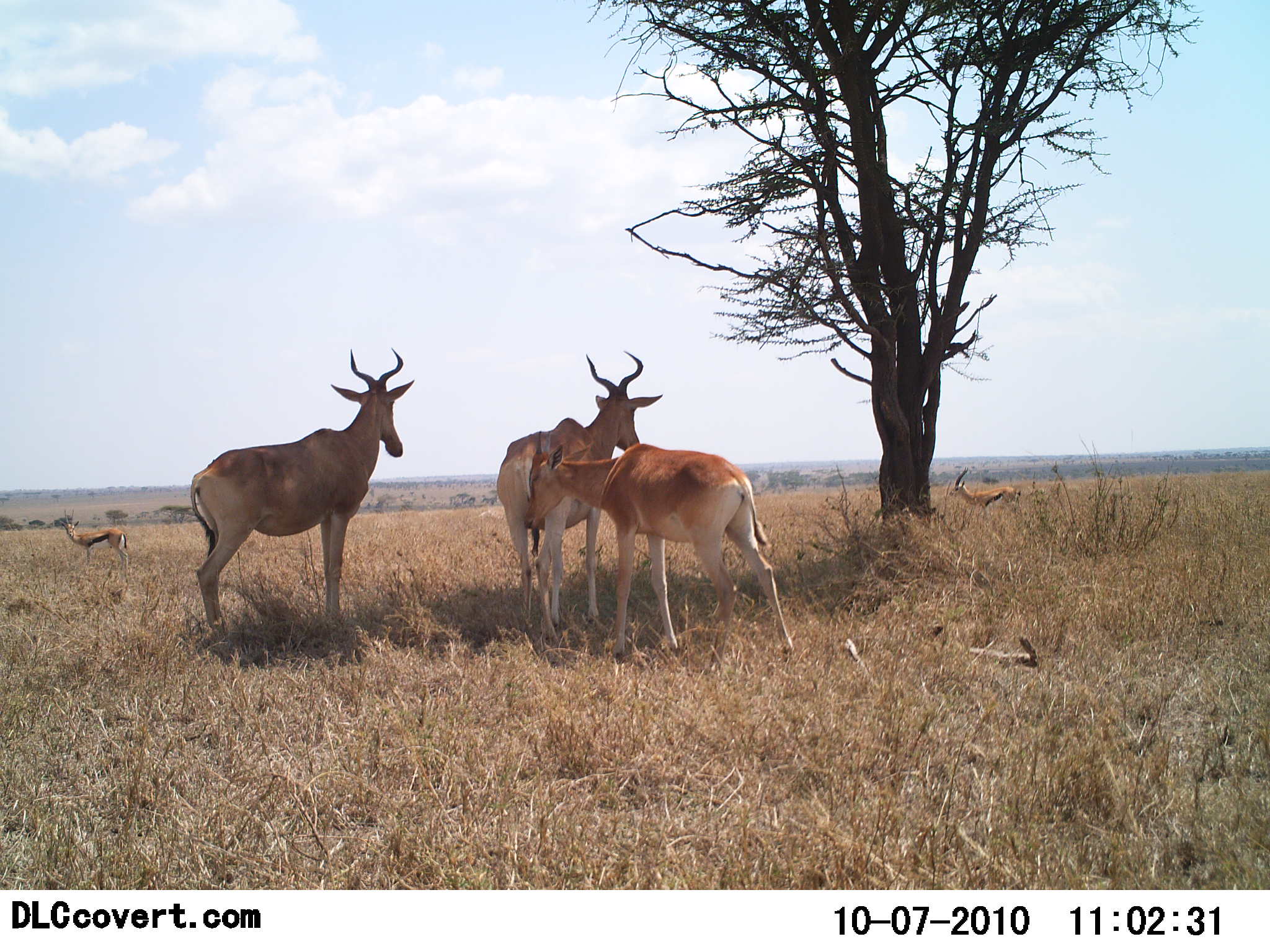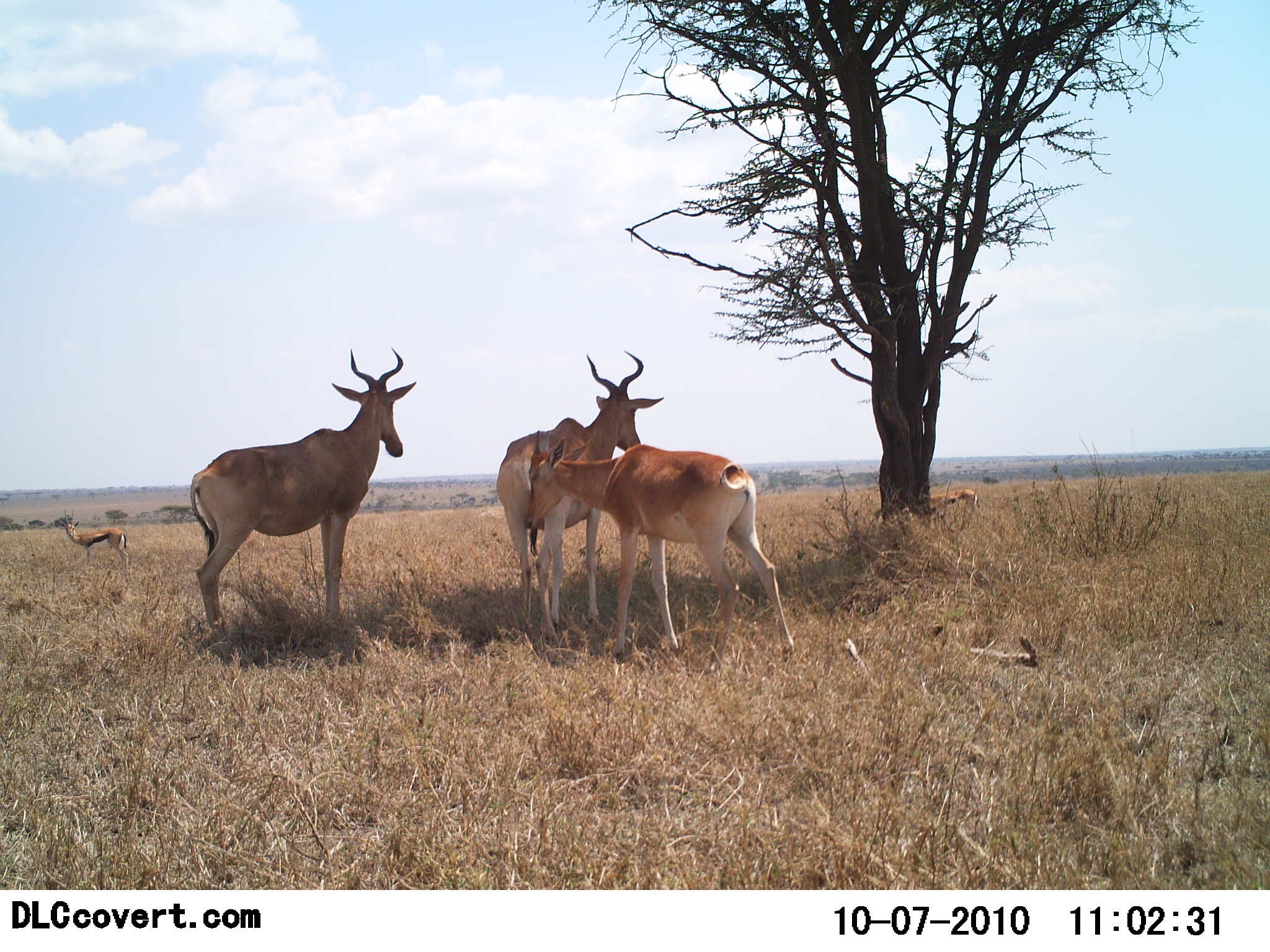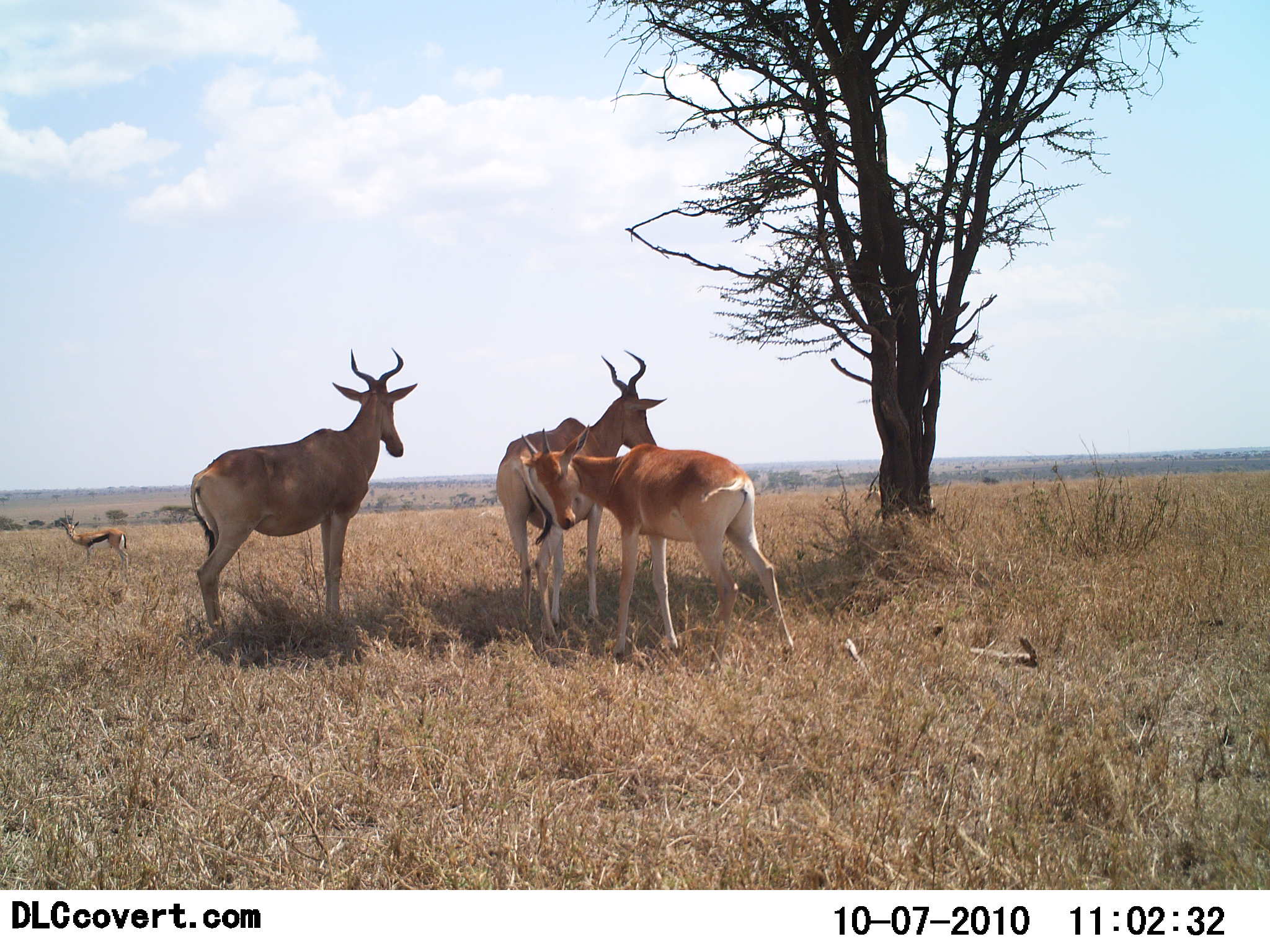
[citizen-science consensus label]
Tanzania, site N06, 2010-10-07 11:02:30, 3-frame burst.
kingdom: Animalia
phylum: Chordata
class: Mammalia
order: Artiodactyla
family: Bovidae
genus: Eudorcas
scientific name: Eudorcas thomsonii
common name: thomson's gazelle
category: gazellethomsons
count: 2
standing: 79%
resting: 0%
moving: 64%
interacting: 0%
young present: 0%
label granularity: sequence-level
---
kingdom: Animalia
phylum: Chordata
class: Mammalia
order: Artiodactyla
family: Bovidae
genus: Alcelaphus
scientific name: Alcelaphus buselaphus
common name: hartebeest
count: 3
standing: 87%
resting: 0%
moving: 0%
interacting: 48%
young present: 26%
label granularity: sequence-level